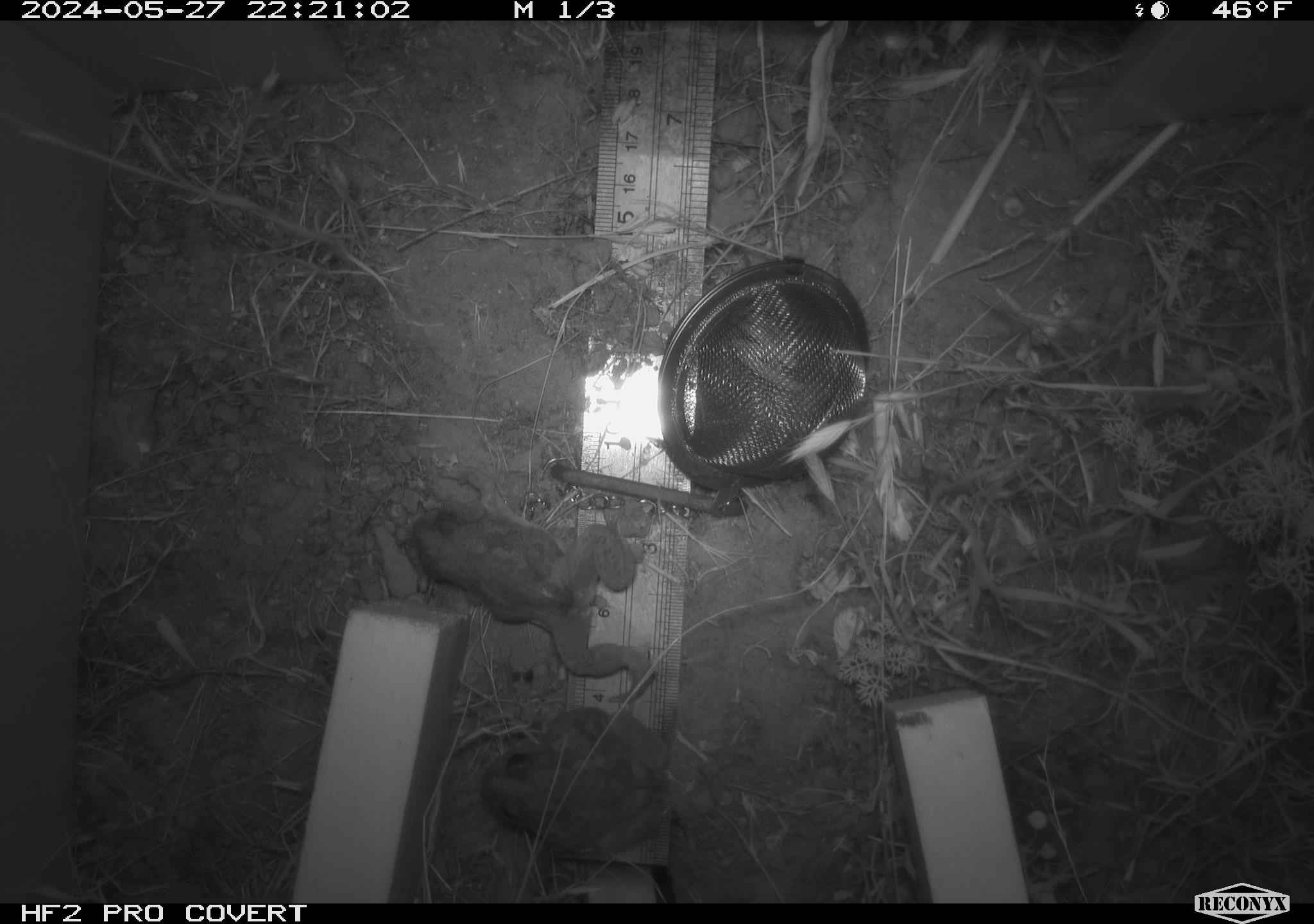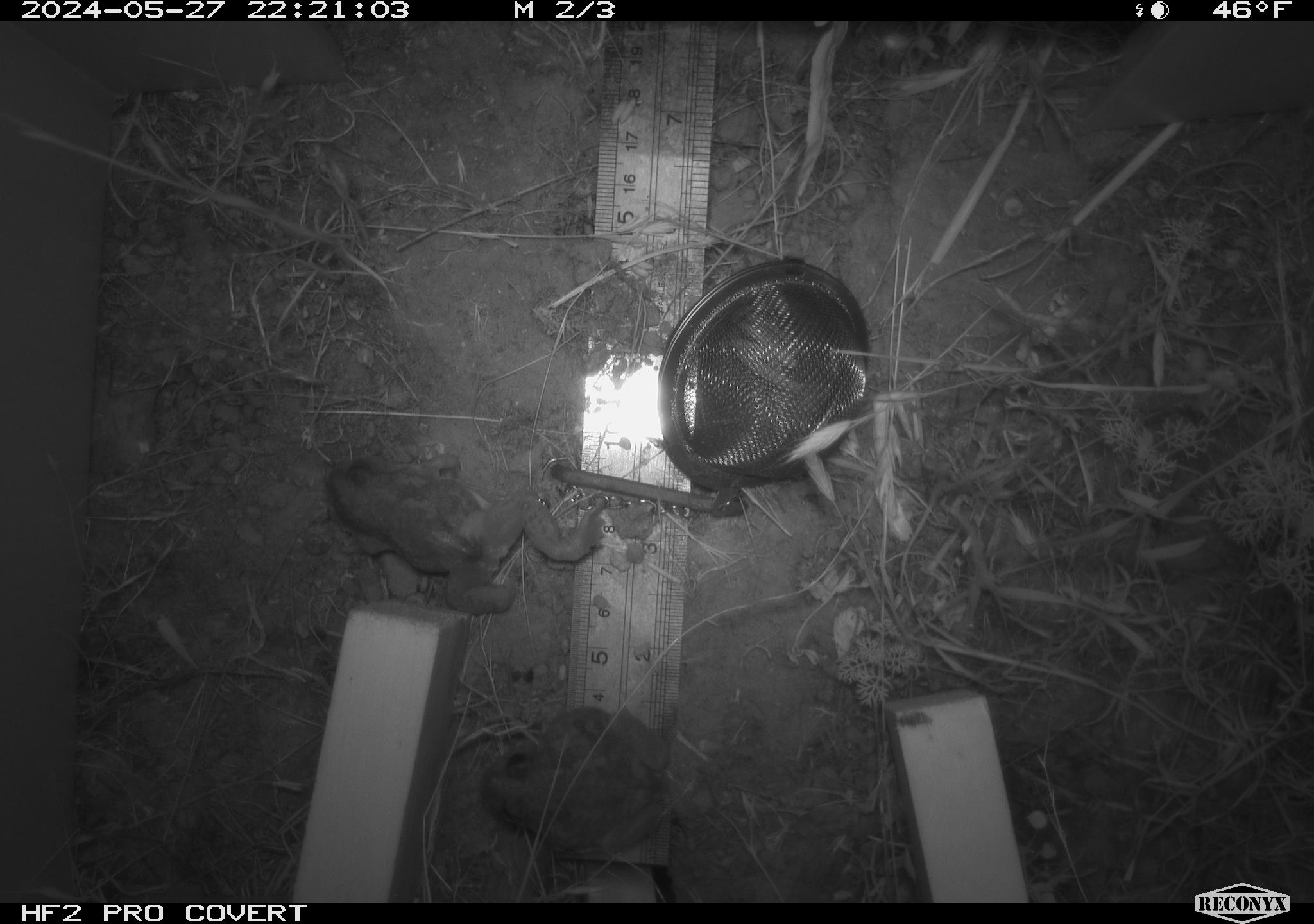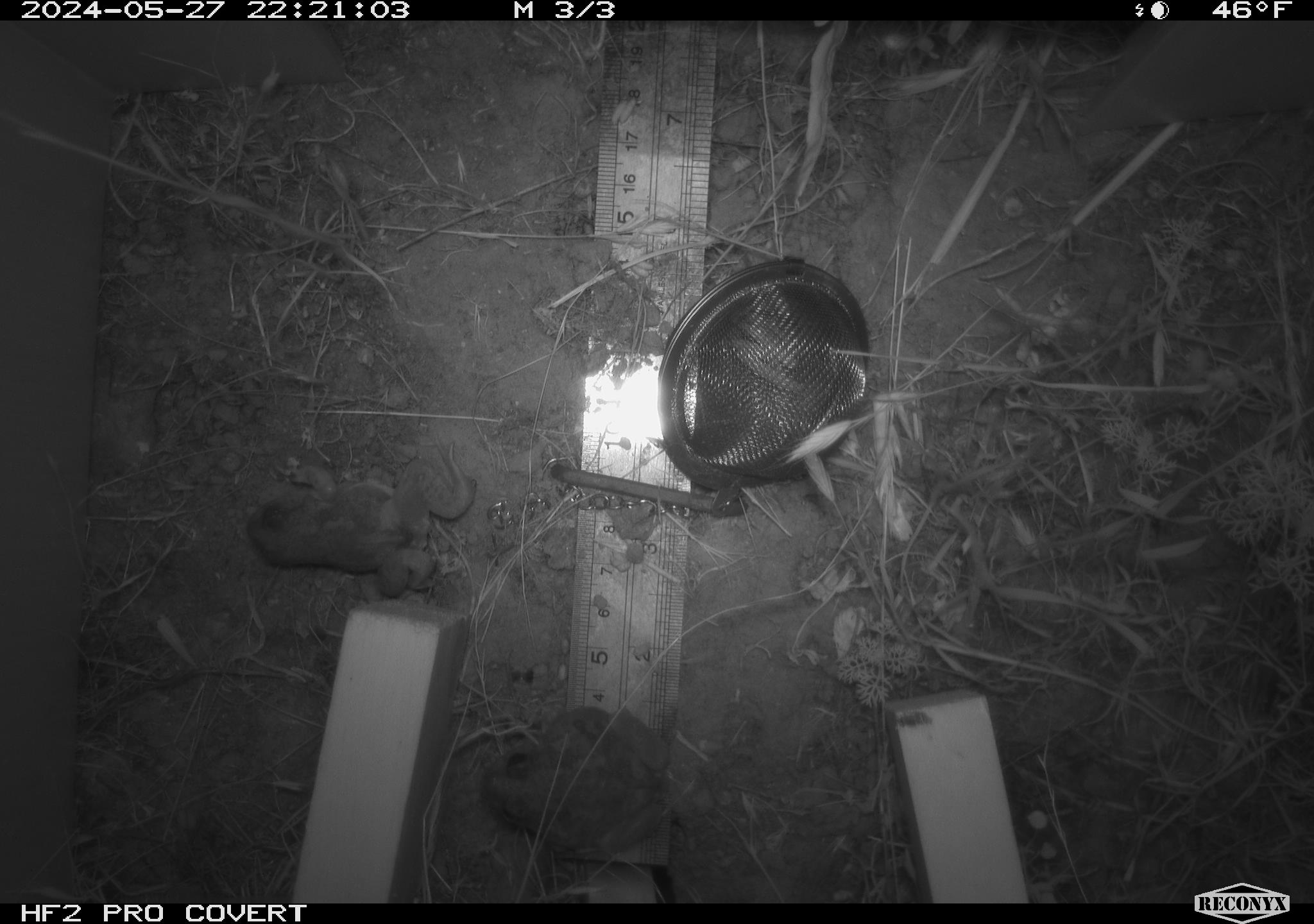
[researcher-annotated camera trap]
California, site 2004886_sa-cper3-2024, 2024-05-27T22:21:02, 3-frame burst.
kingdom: Animalia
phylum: Chordata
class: Amphibia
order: Anura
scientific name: Anura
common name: frogs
Frogs (Anura).